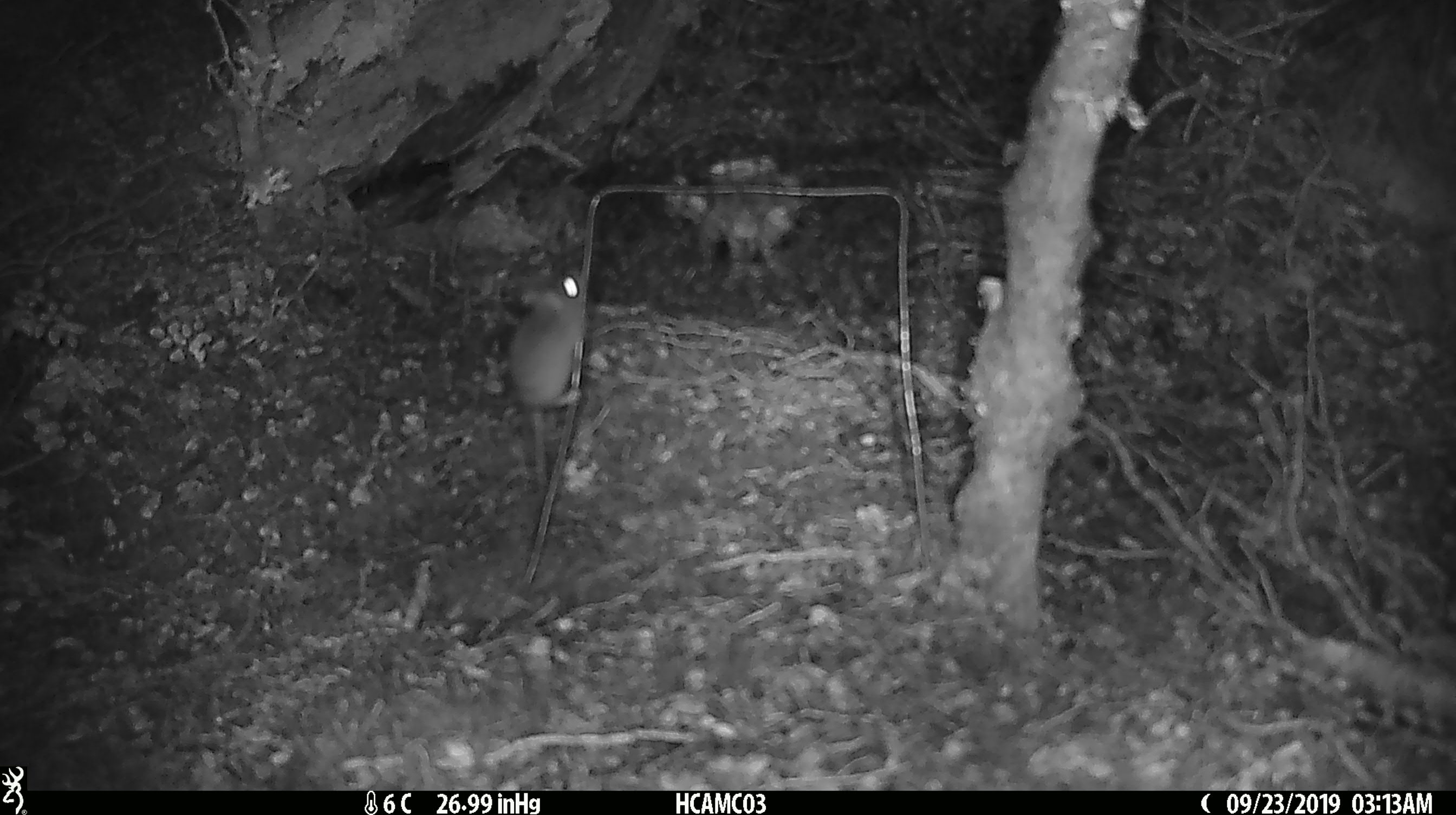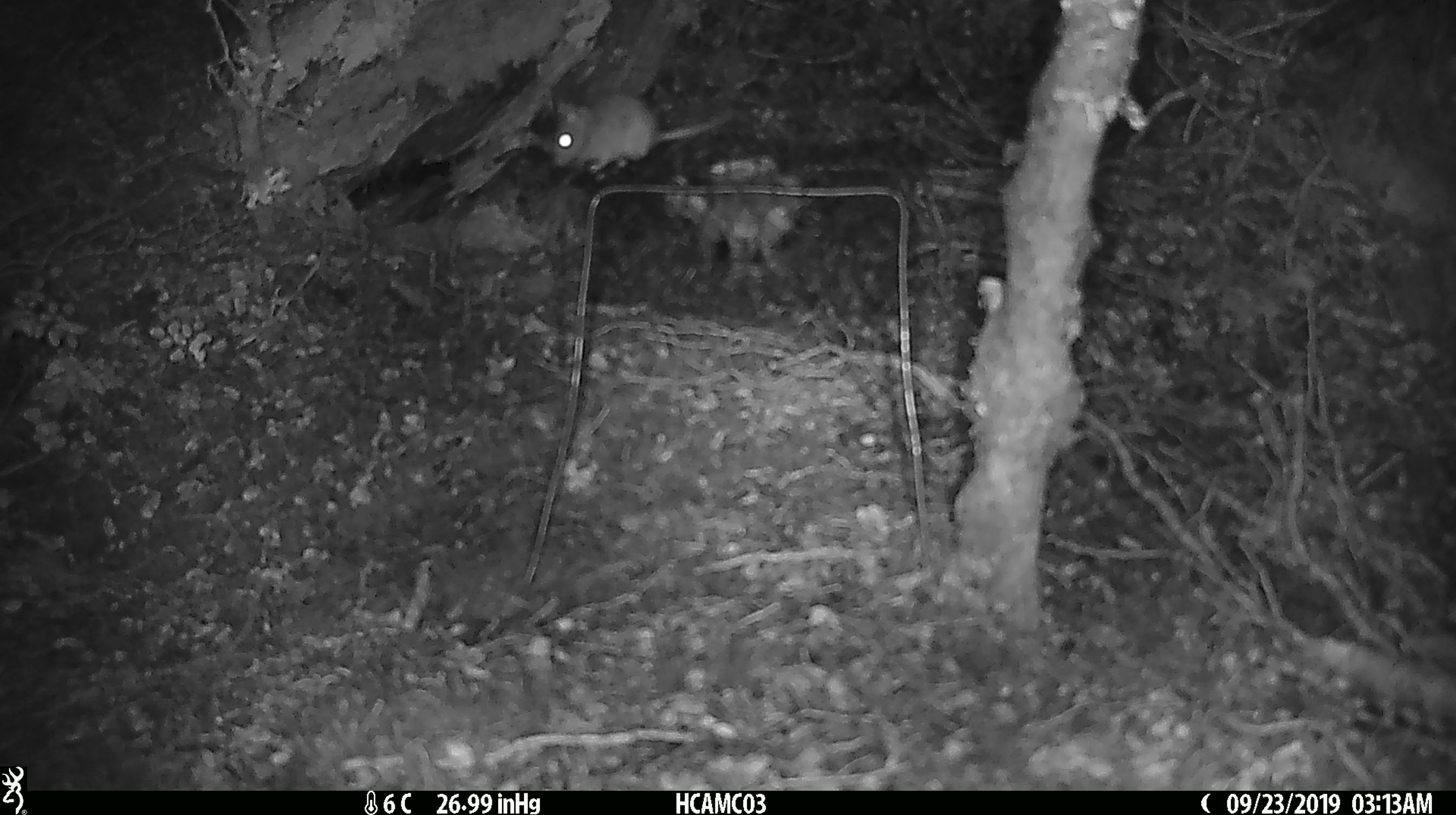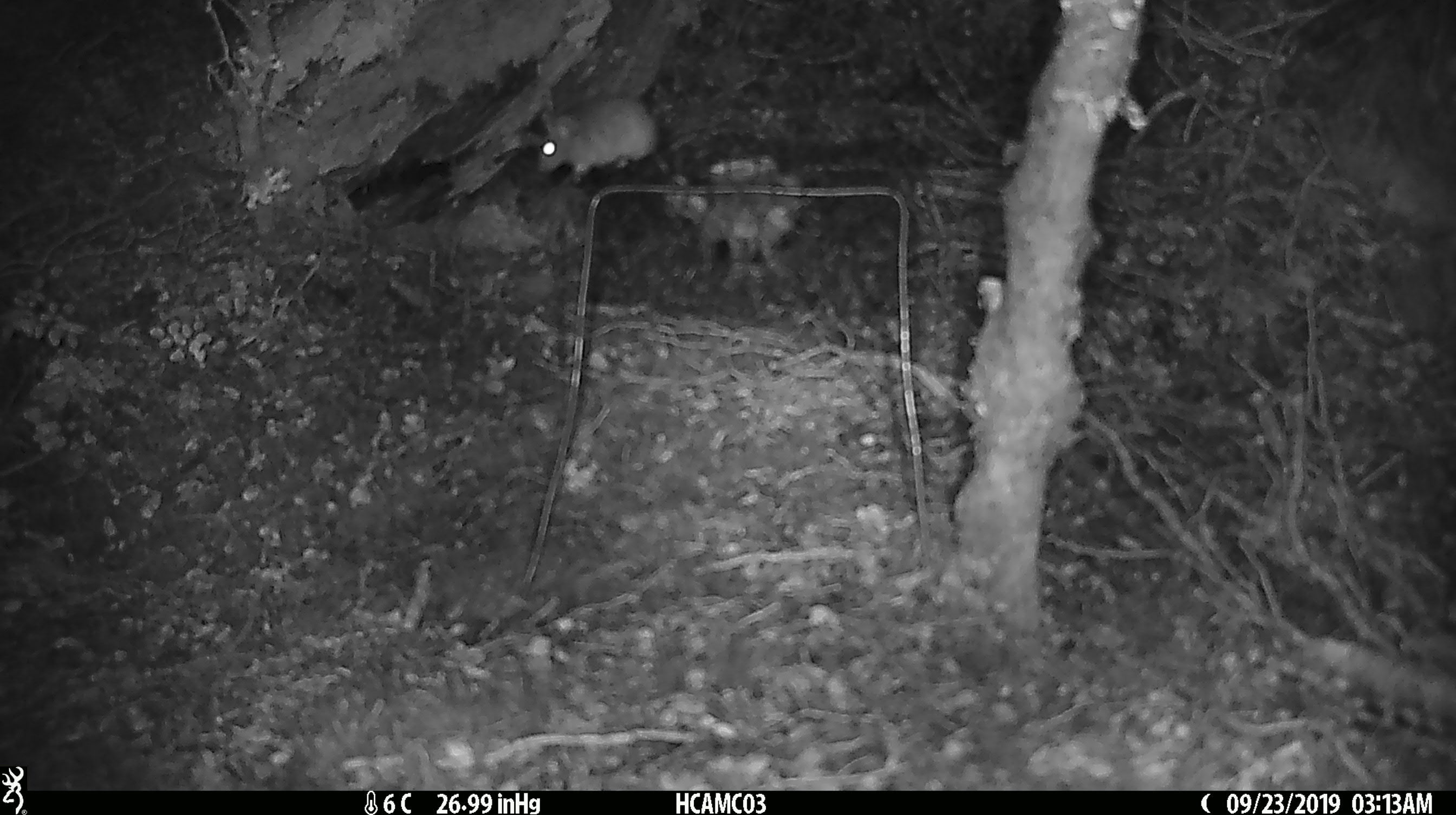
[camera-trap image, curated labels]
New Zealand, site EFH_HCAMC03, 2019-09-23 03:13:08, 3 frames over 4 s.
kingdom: Animalia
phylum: Chordata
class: Mammalia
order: Rodentia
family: Muridae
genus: Mus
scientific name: Mus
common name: mouse